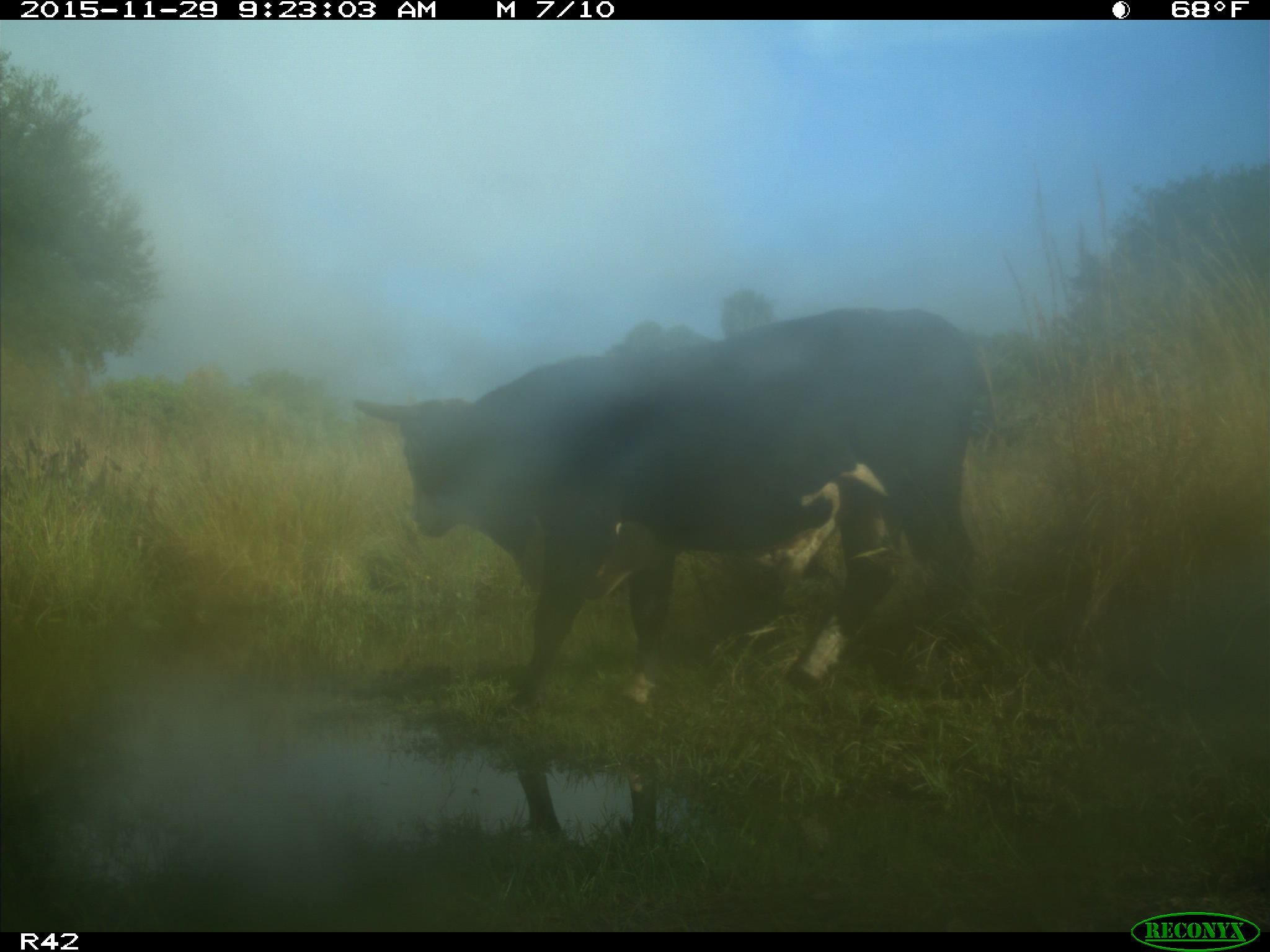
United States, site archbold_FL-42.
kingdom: Animalia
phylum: Chordata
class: Mammalia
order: Artiodactyla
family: Bovidae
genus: Bos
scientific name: Bos taurus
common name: domestic cow